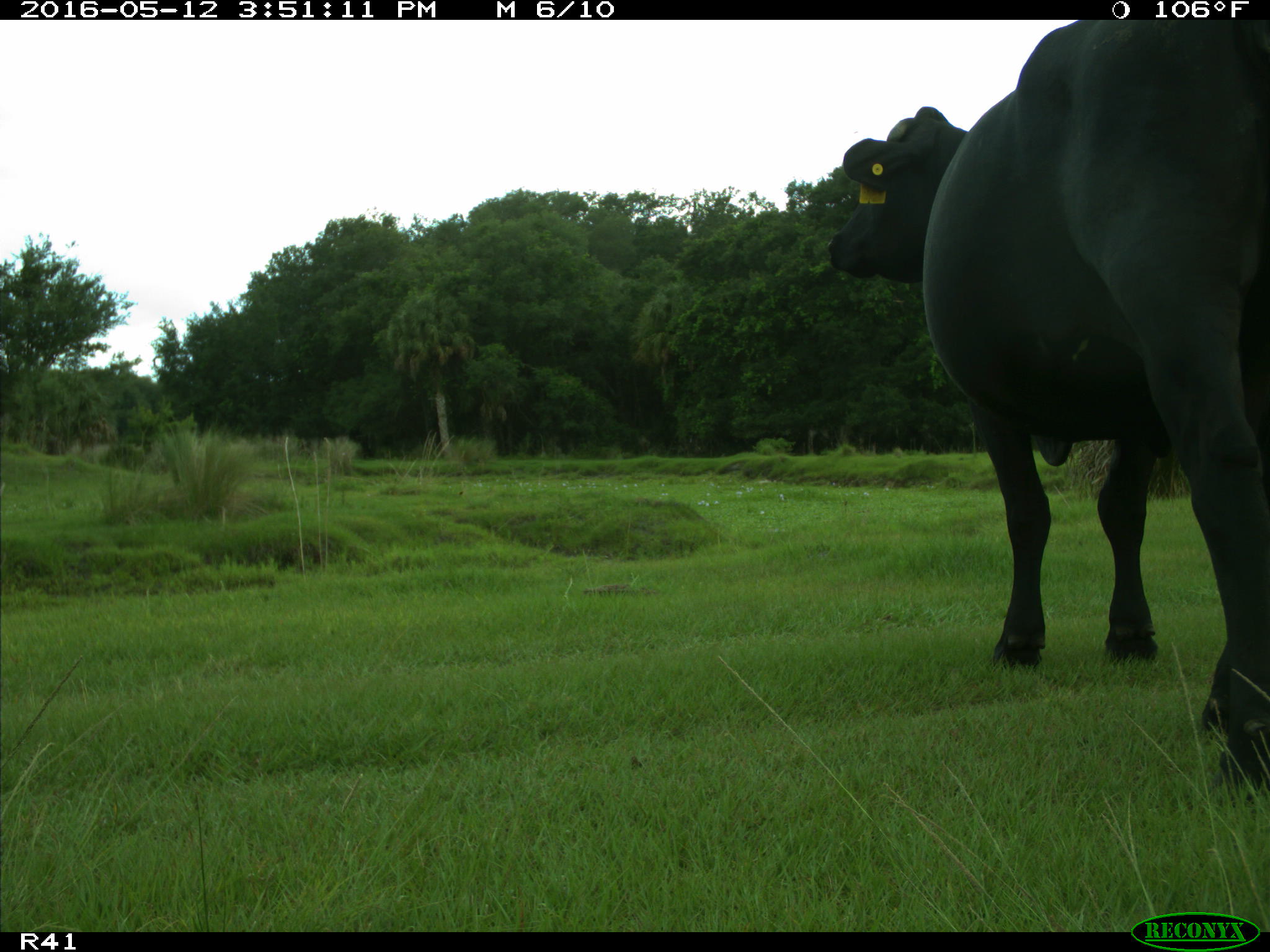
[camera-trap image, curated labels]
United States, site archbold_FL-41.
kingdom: Animalia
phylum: Chordata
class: Mammalia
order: Artiodactyla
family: Bovidae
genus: Bos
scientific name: Bos taurus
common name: domestic cow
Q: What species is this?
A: Bos taurus (domestic cow).